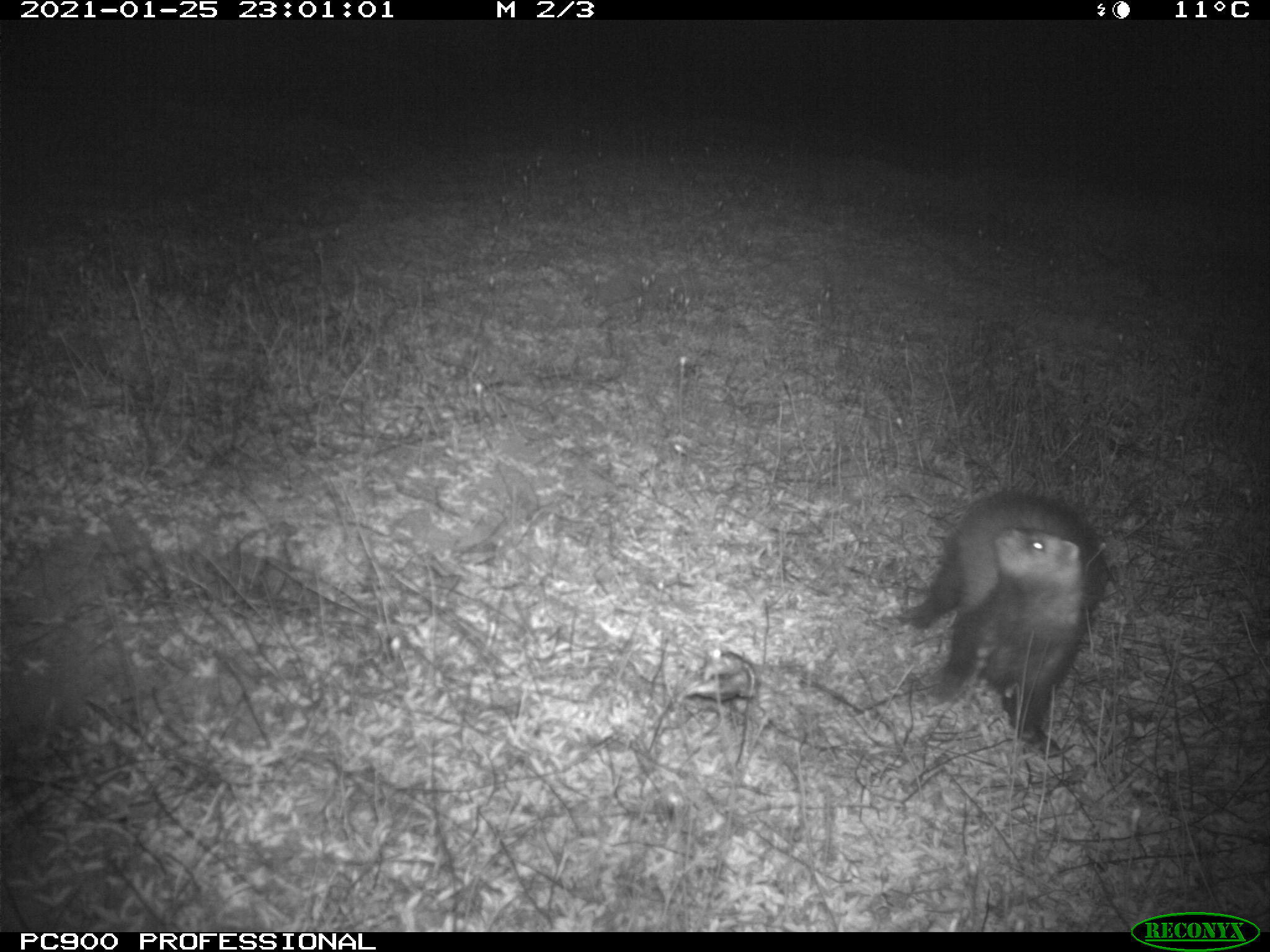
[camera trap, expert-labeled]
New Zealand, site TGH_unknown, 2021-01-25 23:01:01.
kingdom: Animalia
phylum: Chordata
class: Mammalia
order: Carnivora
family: Mustelidae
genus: Mustela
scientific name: Mustela furo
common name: ferret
Ferret (Mustela furo).